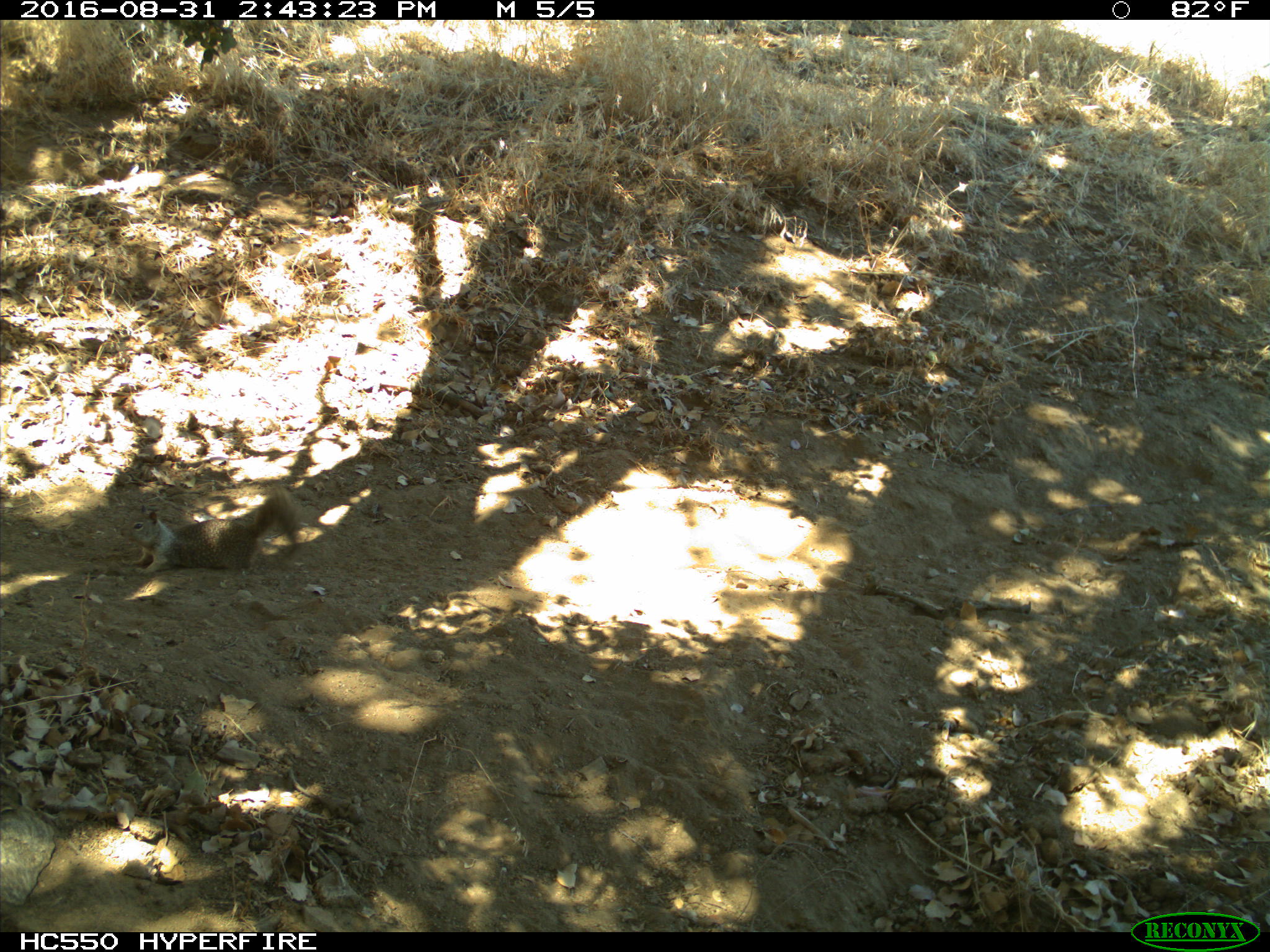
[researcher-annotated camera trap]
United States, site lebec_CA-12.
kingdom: Animalia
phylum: Chordata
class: Mammalia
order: Rodentia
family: Sciuridae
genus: Otospermophilus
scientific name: Otospermophilus beecheyi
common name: california ground squirrel